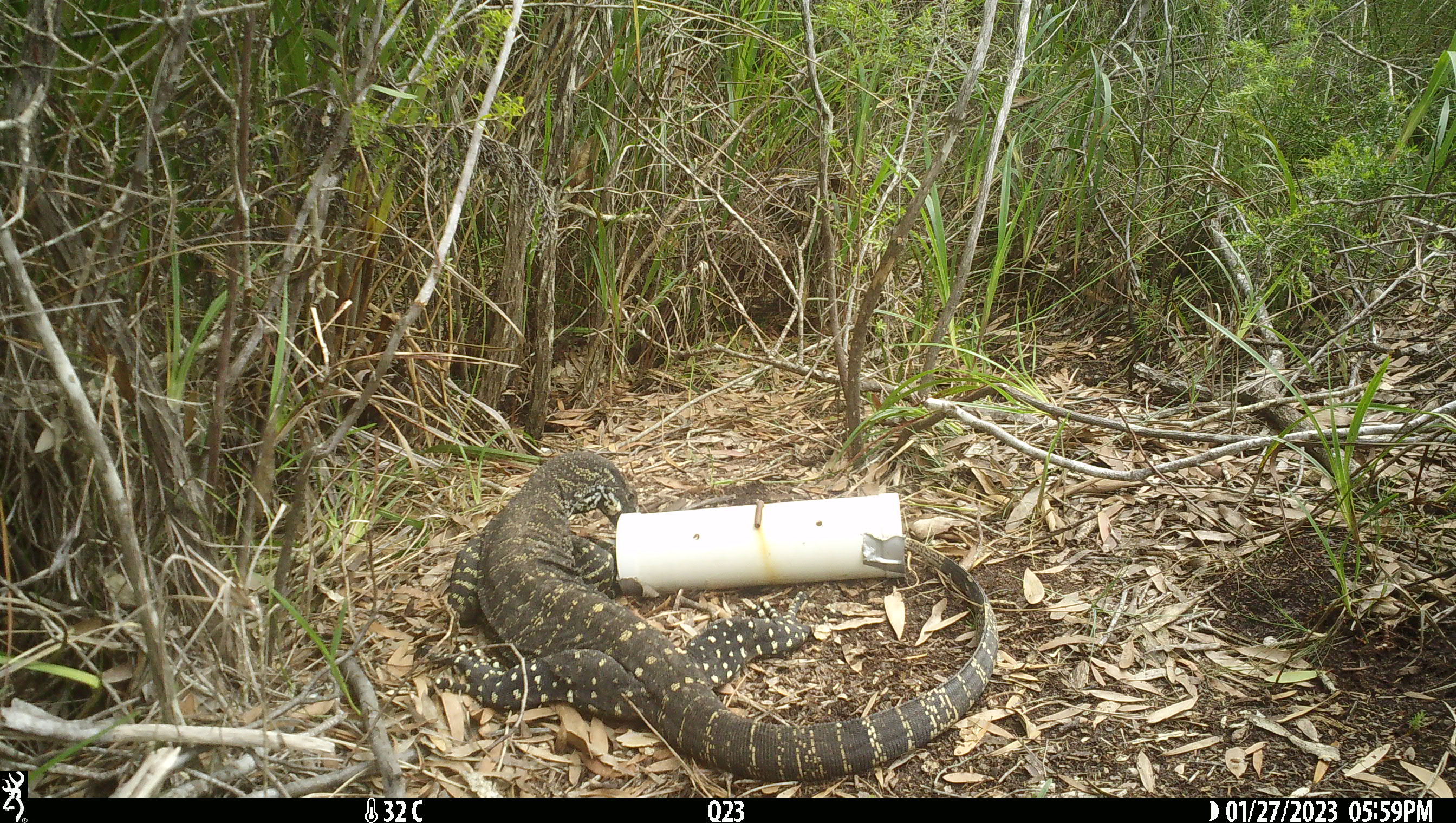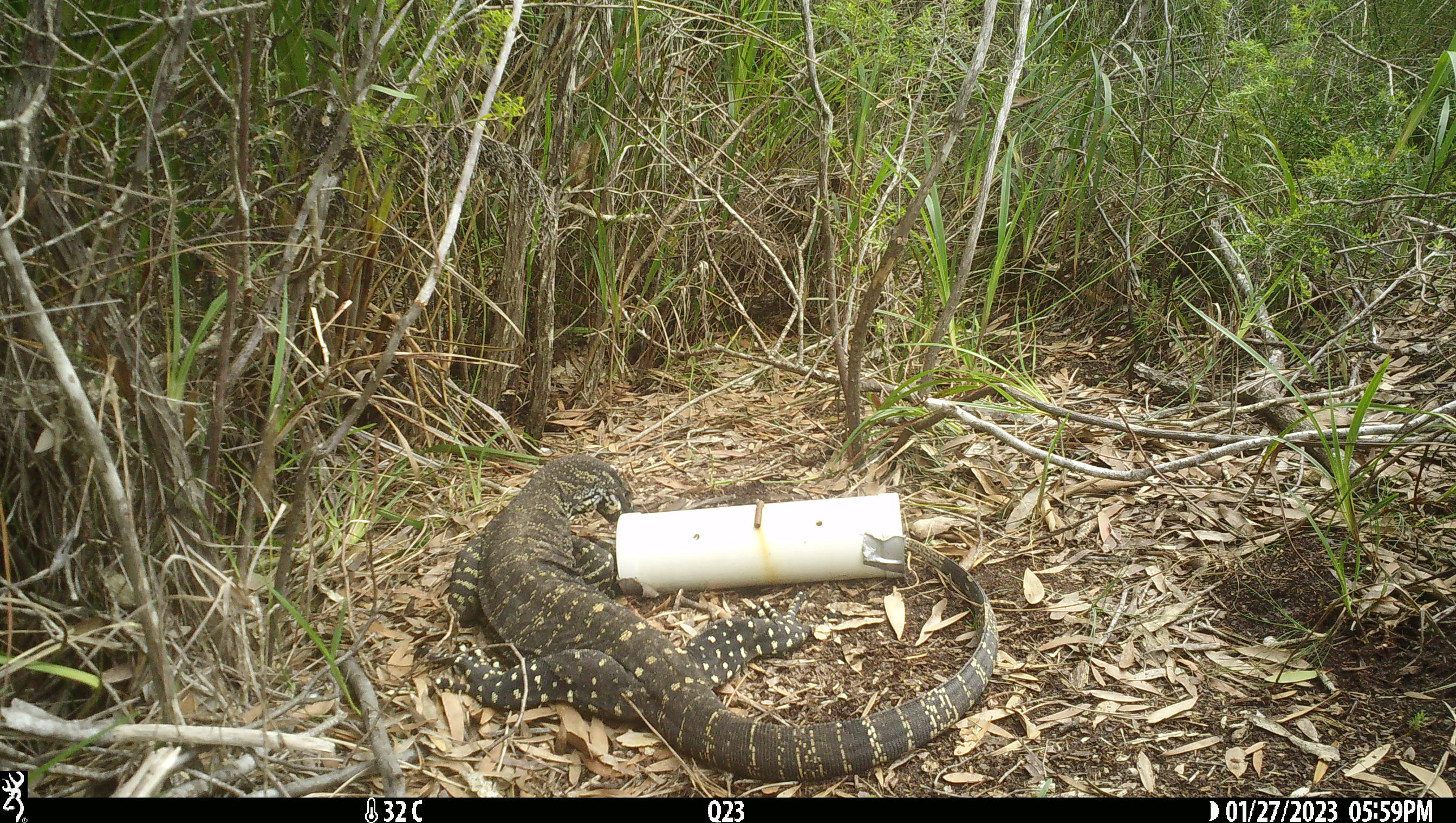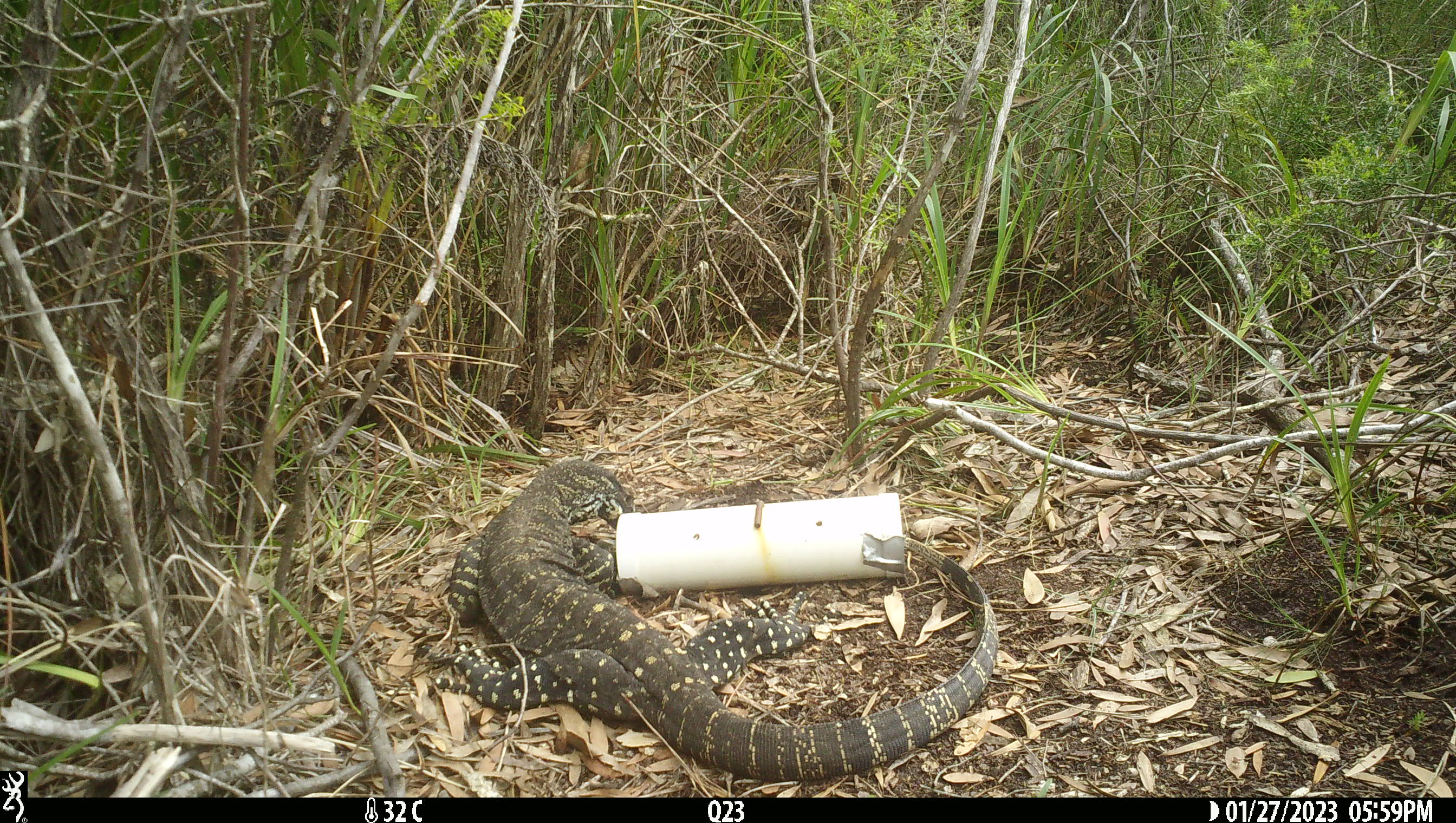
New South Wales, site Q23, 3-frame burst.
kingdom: Animalia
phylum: Chordata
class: Reptilia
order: Squamata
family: Varanidae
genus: Varanus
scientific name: Varanus varius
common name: lace monitor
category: goanna